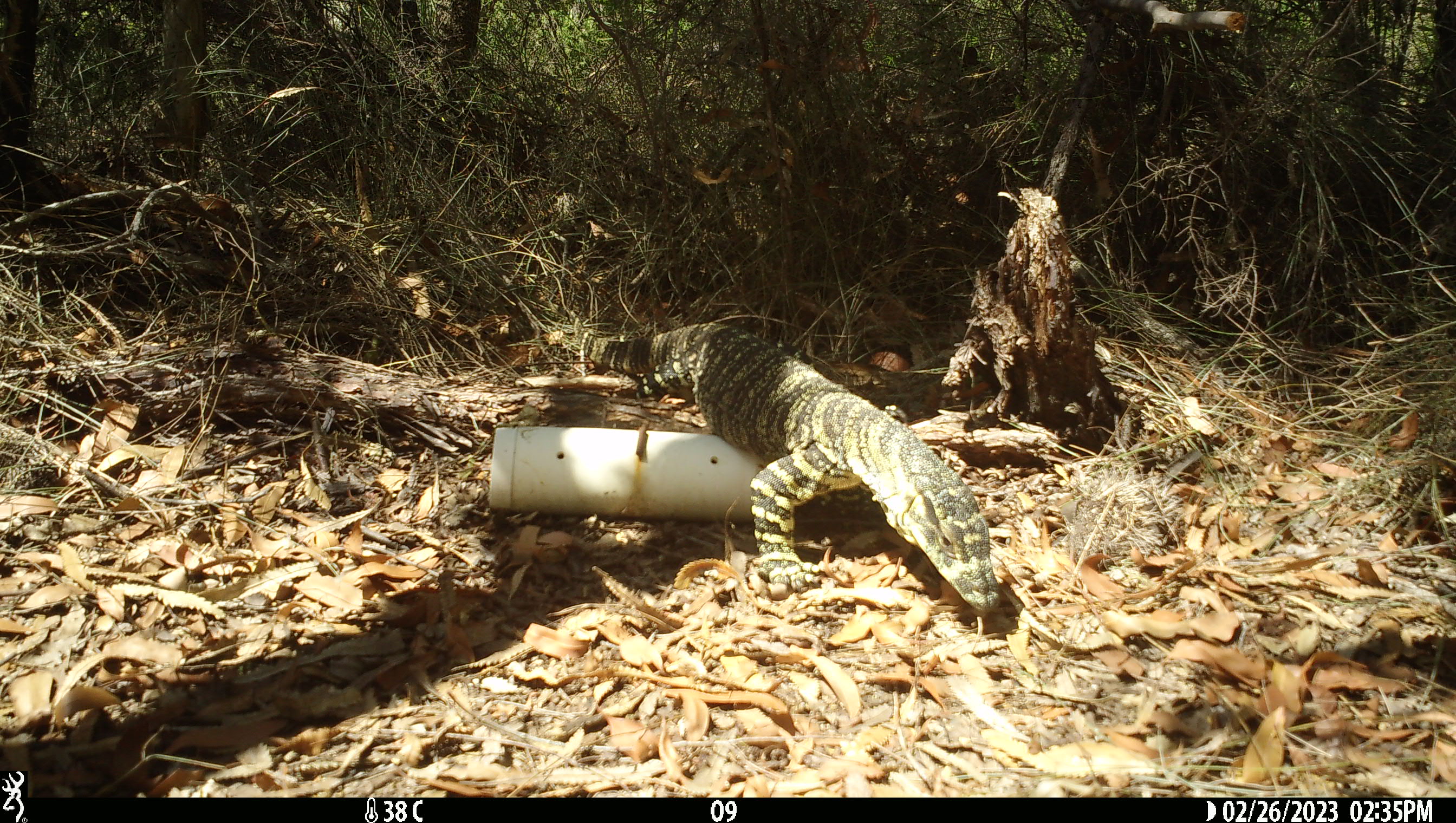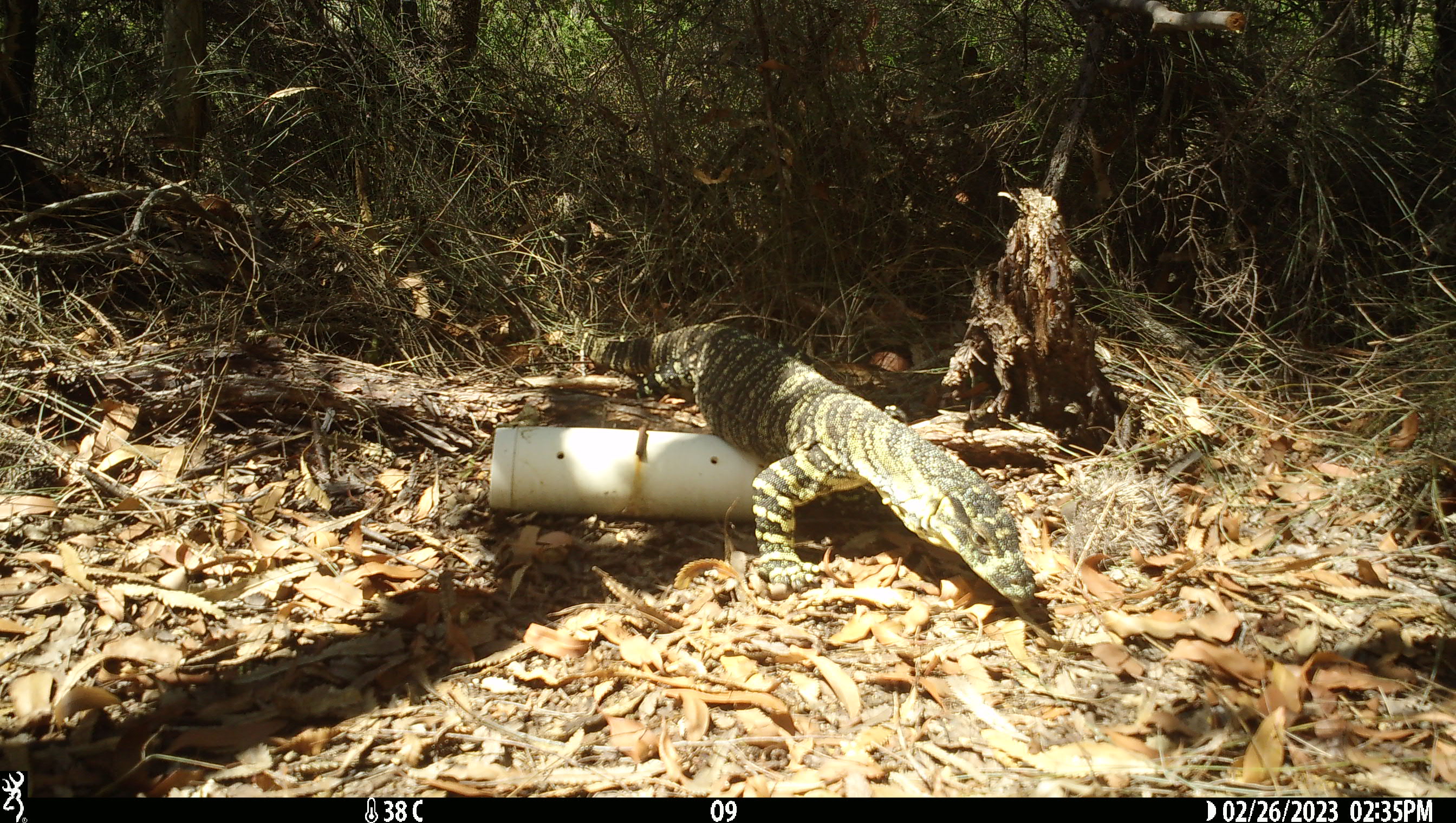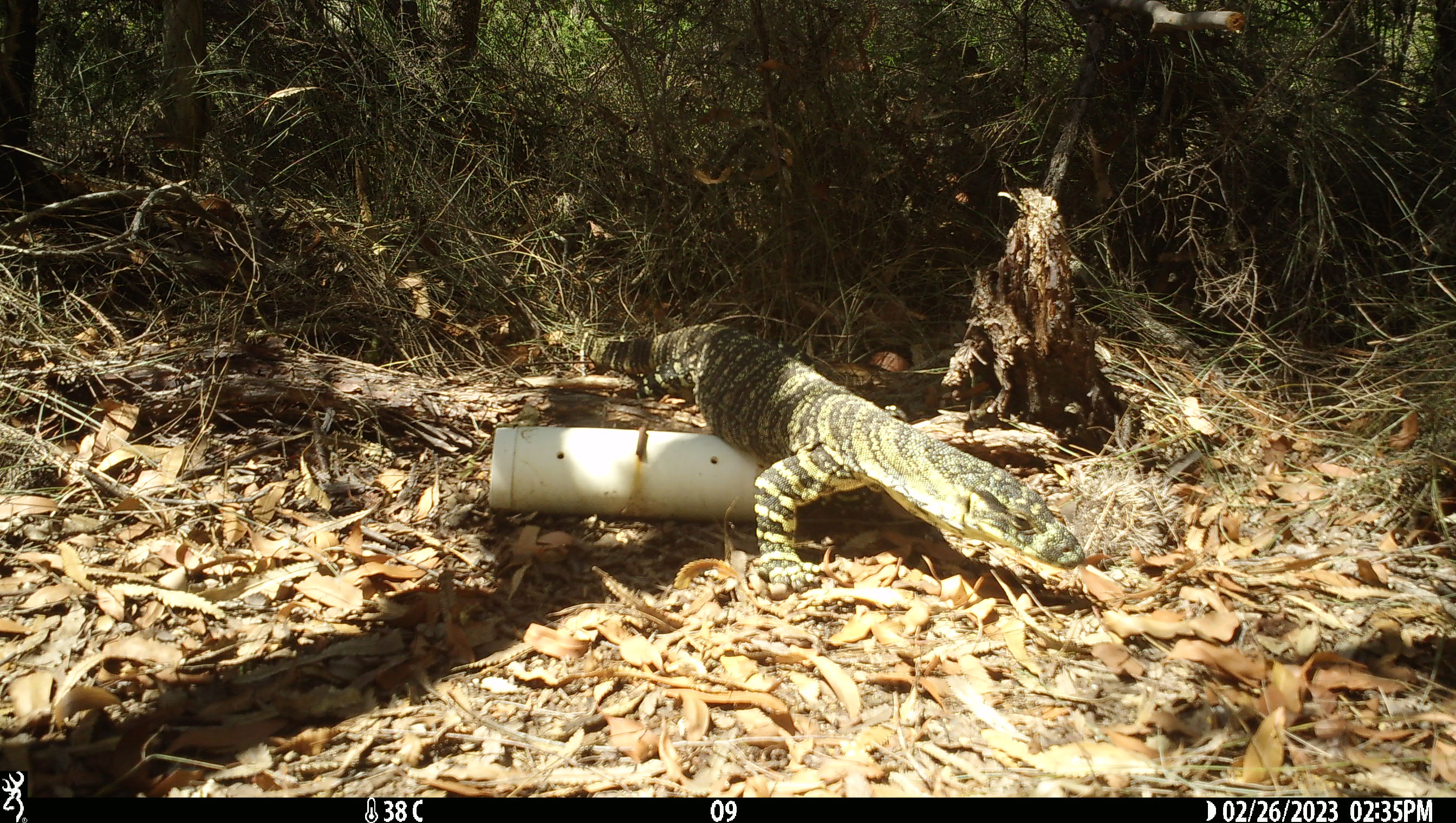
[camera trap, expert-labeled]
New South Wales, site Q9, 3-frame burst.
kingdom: Animalia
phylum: Chordata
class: Reptilia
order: Squamata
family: Varanidae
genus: Varanus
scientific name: Varanus varius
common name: lace monitor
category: goanna